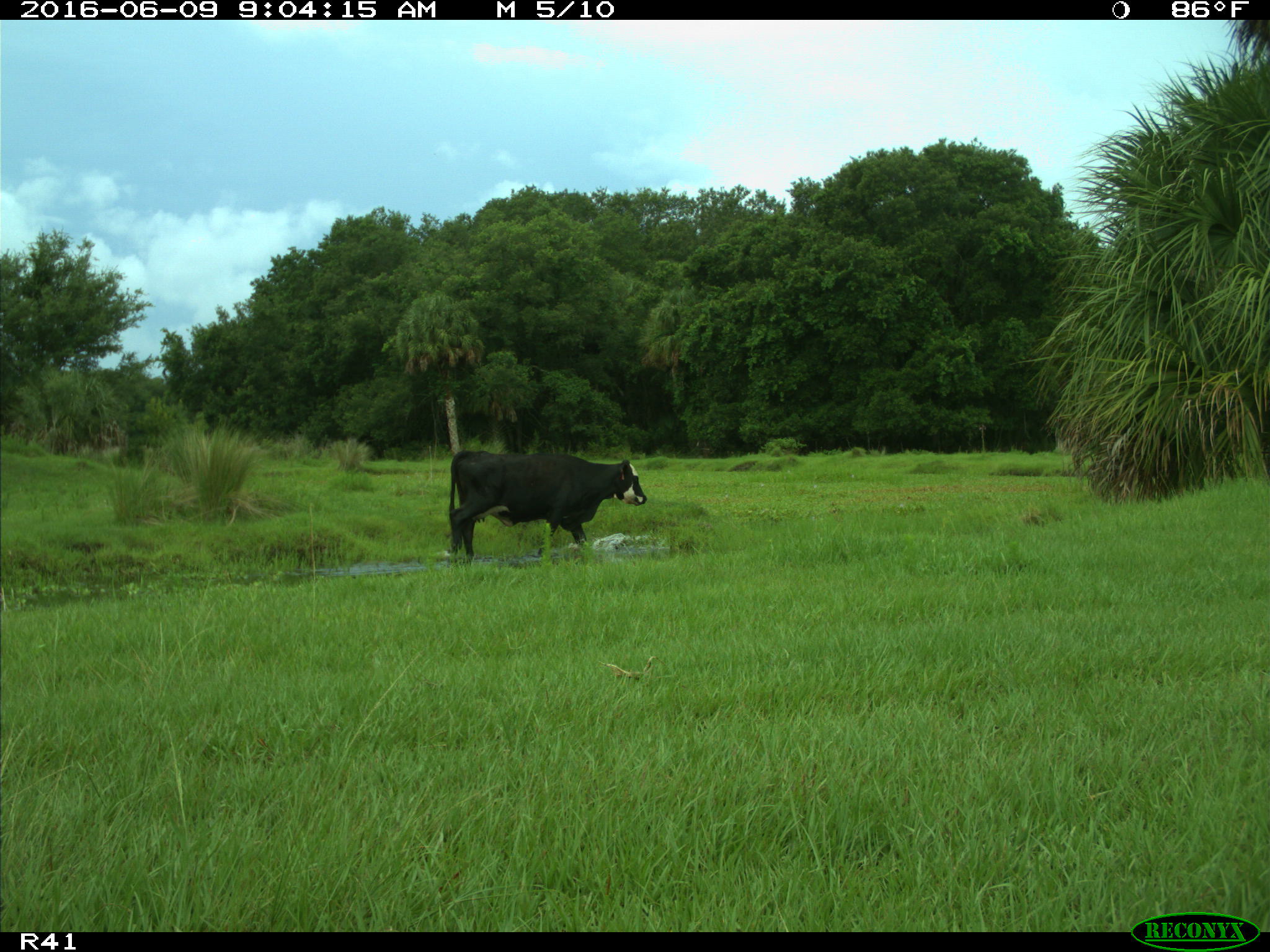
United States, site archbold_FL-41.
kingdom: Animalia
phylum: Chordata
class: Mammalia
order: Artiodactyla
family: Bovidae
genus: Bos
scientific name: Bos taurus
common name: domestic cow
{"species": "Bos taurus (domestic cow)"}